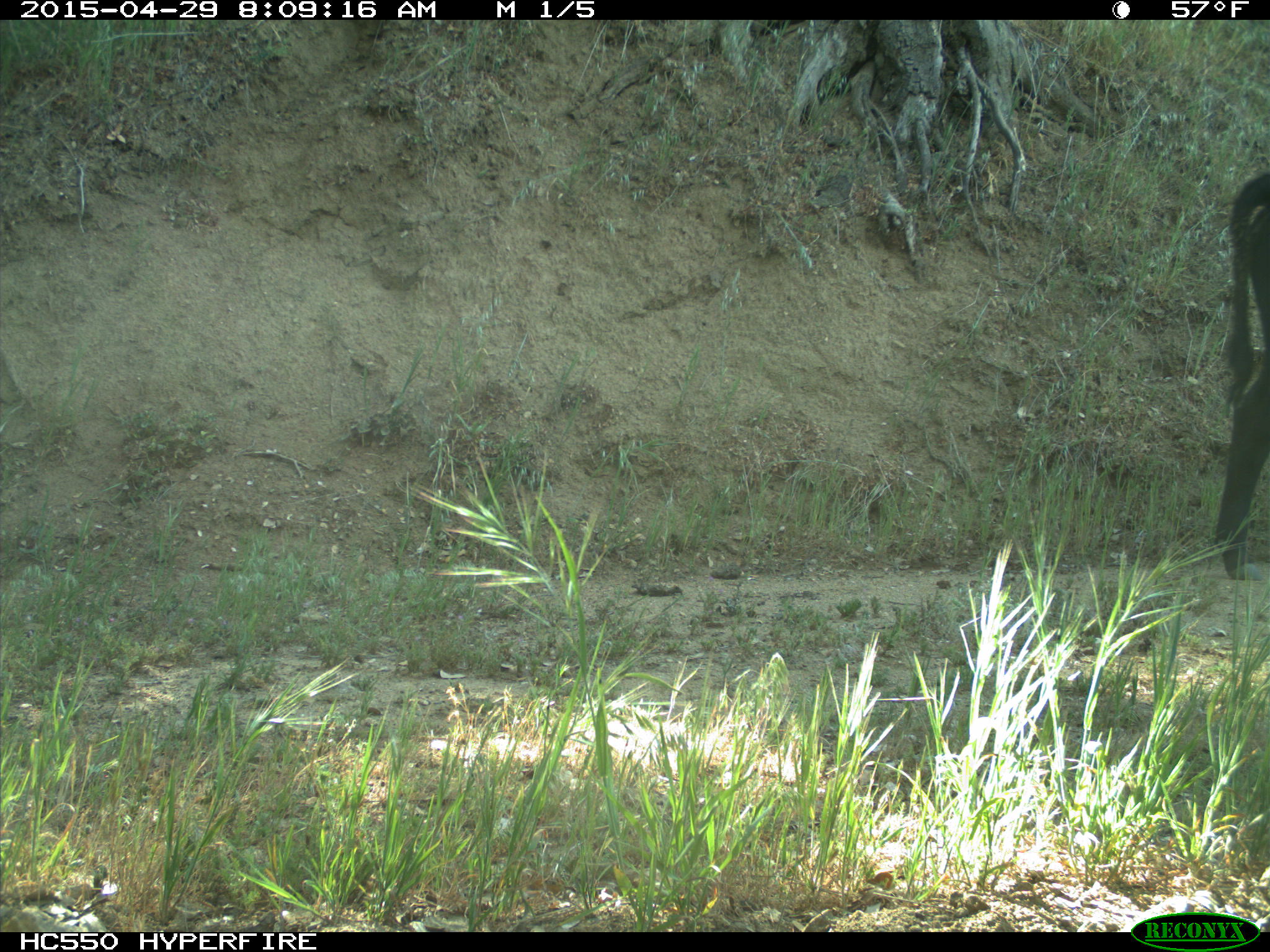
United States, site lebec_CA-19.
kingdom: Animalia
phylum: Chordata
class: Mammalia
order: Artiodactyla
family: Bovidae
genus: Bos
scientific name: Bos taurus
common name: domestic cow